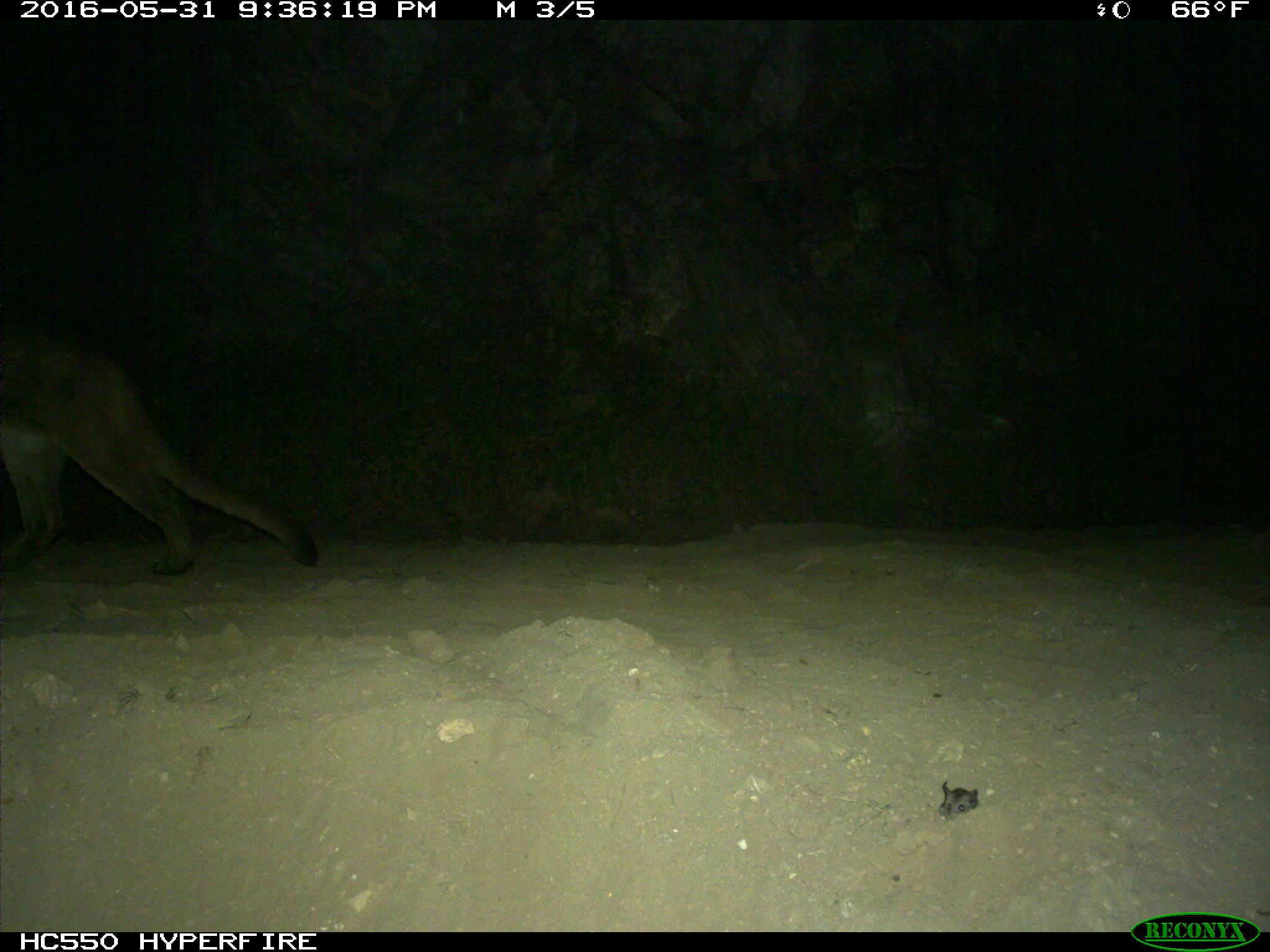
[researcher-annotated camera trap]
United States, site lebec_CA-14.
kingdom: Animalia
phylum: Chordata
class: Mammalia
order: Carnivora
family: Felidae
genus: Puma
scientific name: Puma concolor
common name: mountain lion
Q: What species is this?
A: Puma concolor (mountain lion).